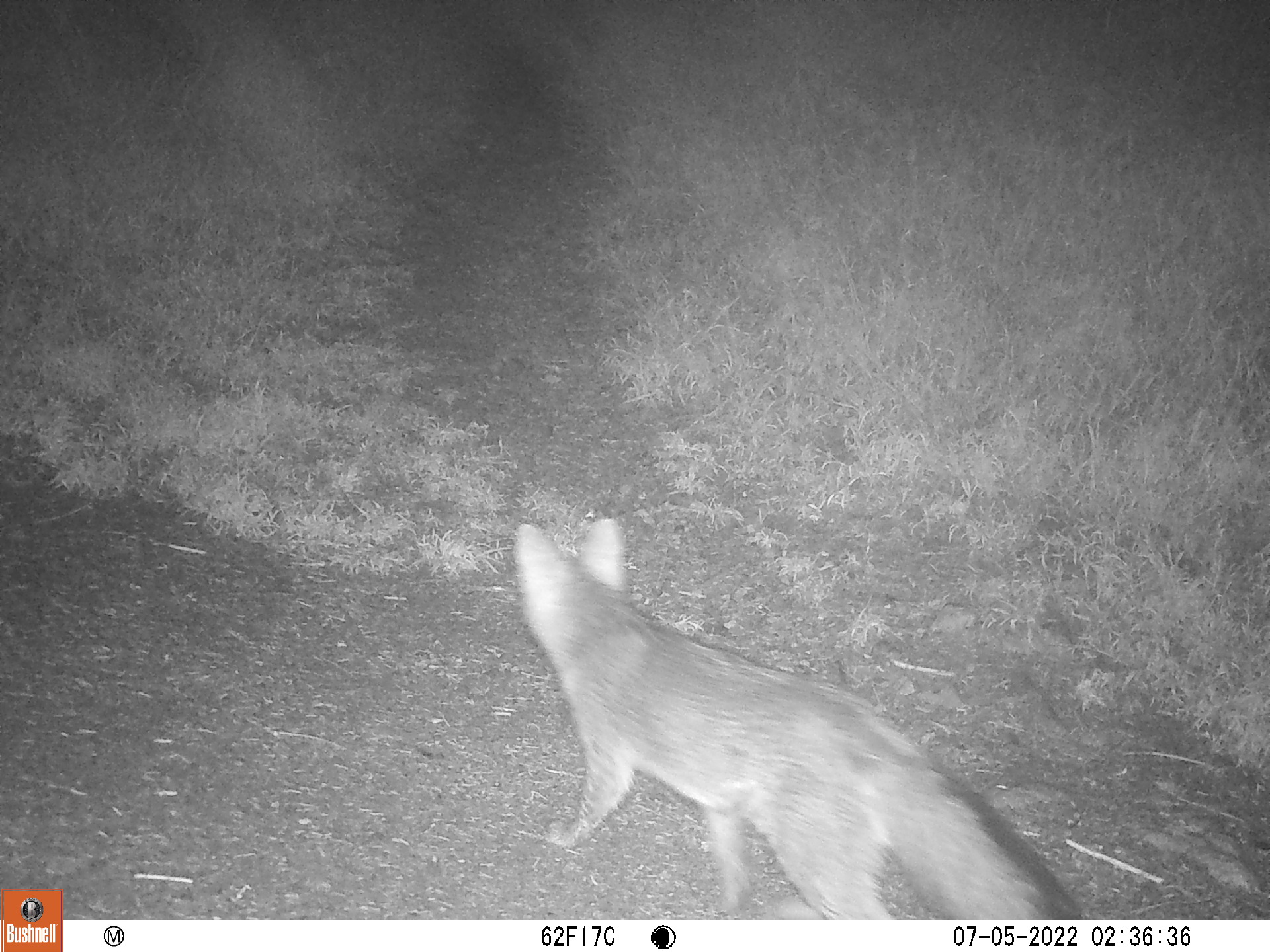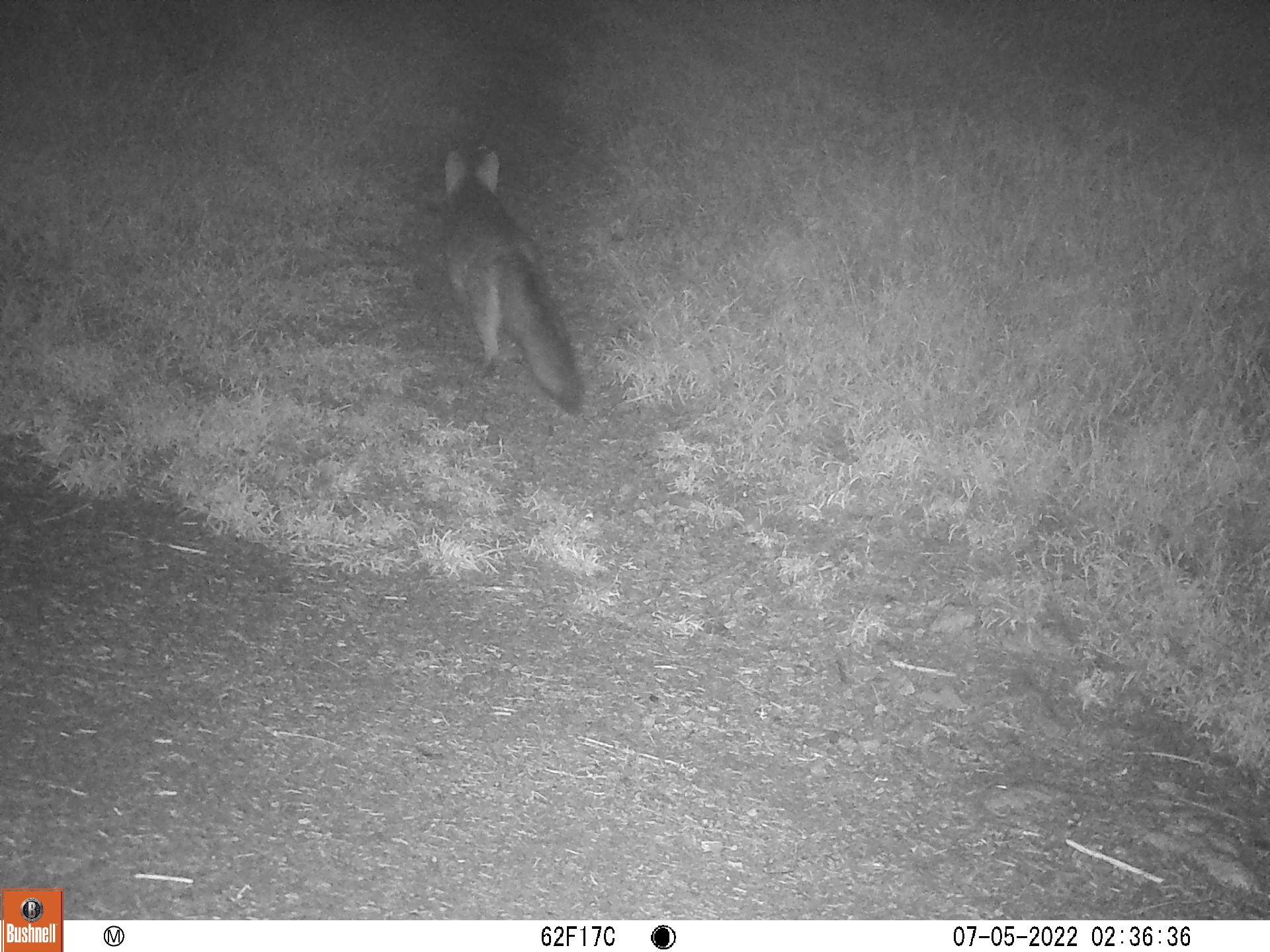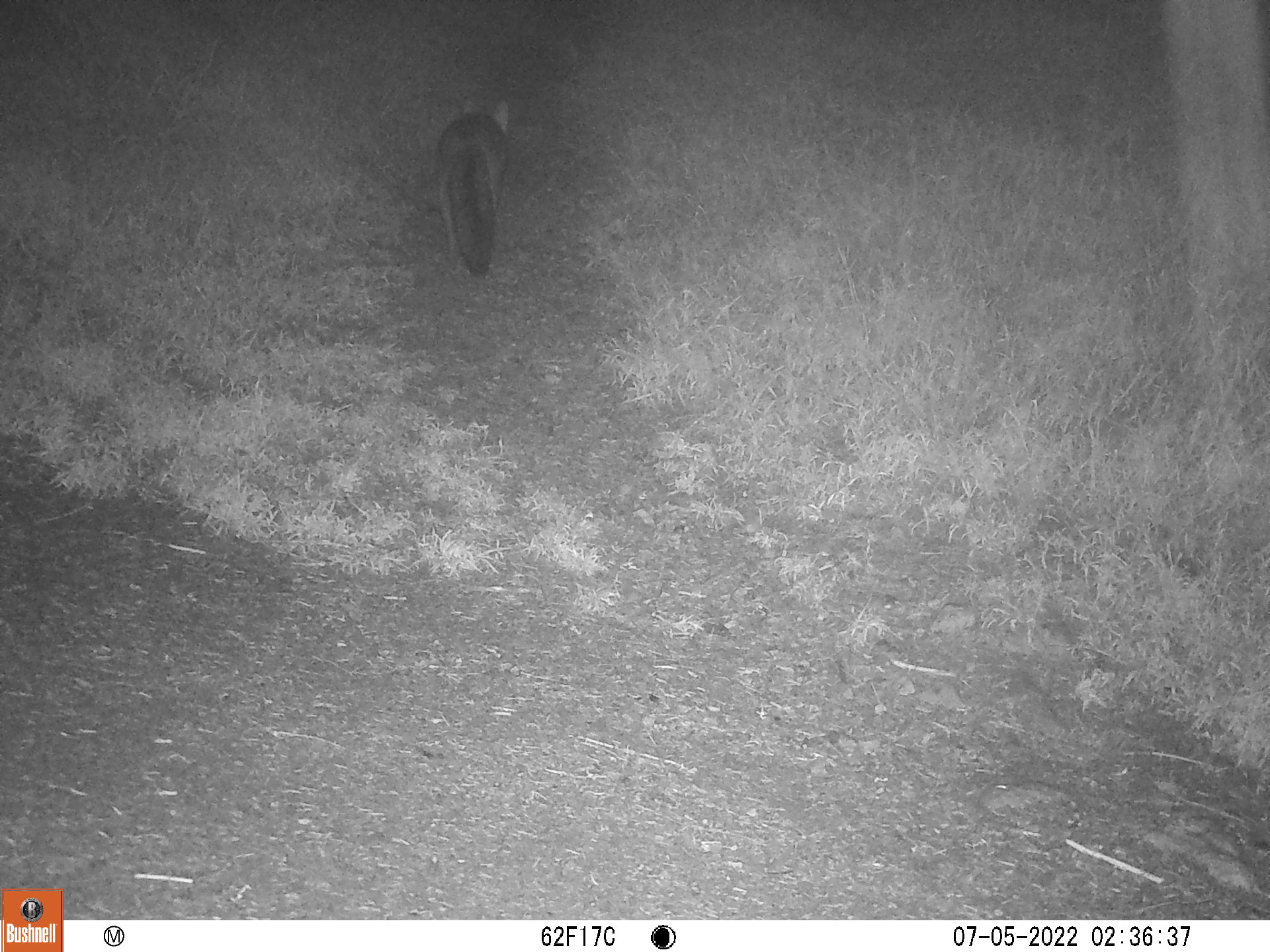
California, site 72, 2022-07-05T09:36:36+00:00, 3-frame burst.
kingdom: Animalia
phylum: Chordata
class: Mammalia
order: Carnivora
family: Canidae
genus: Urocyon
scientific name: Urocyon cinereoargenteus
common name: gray fox